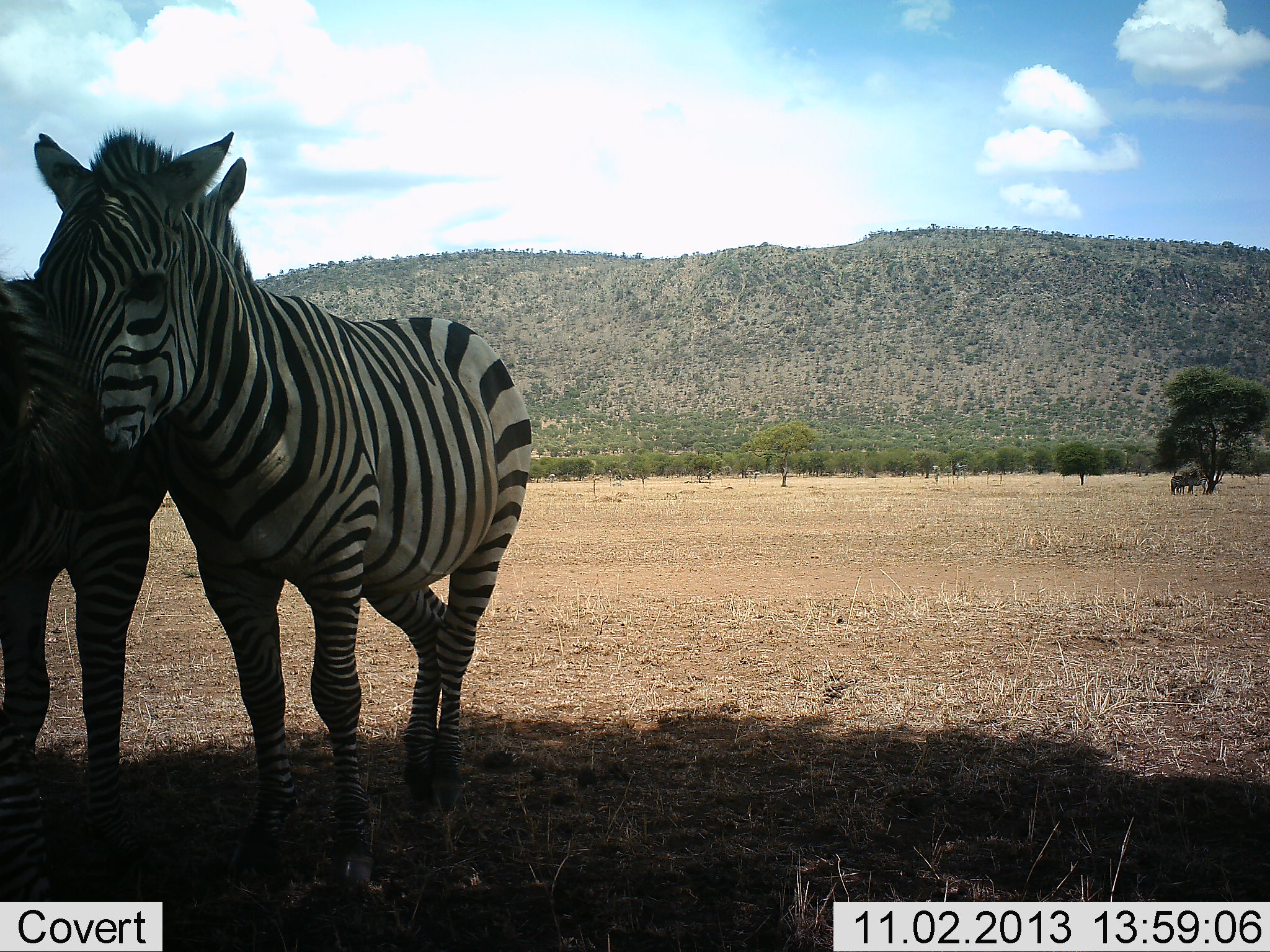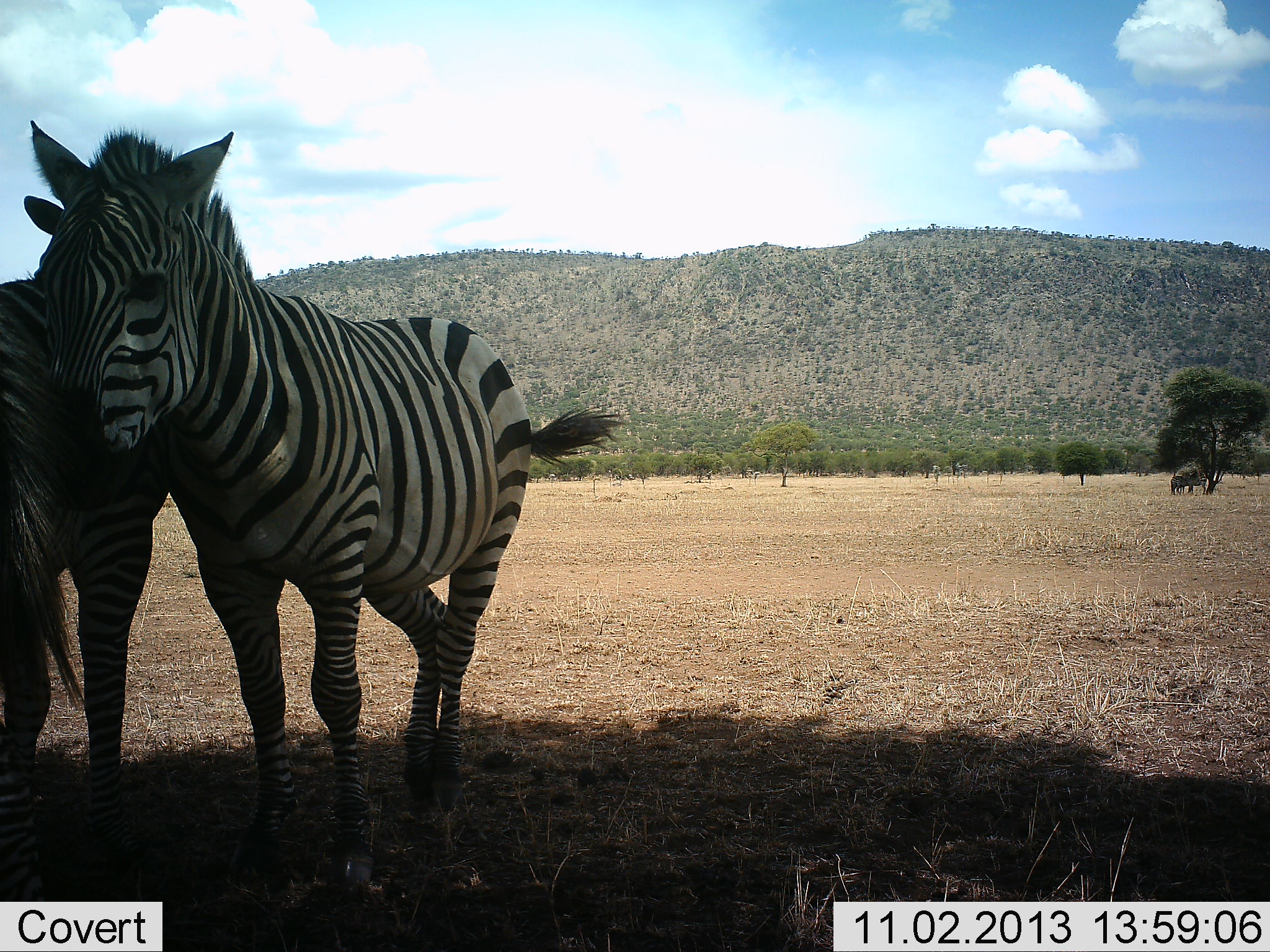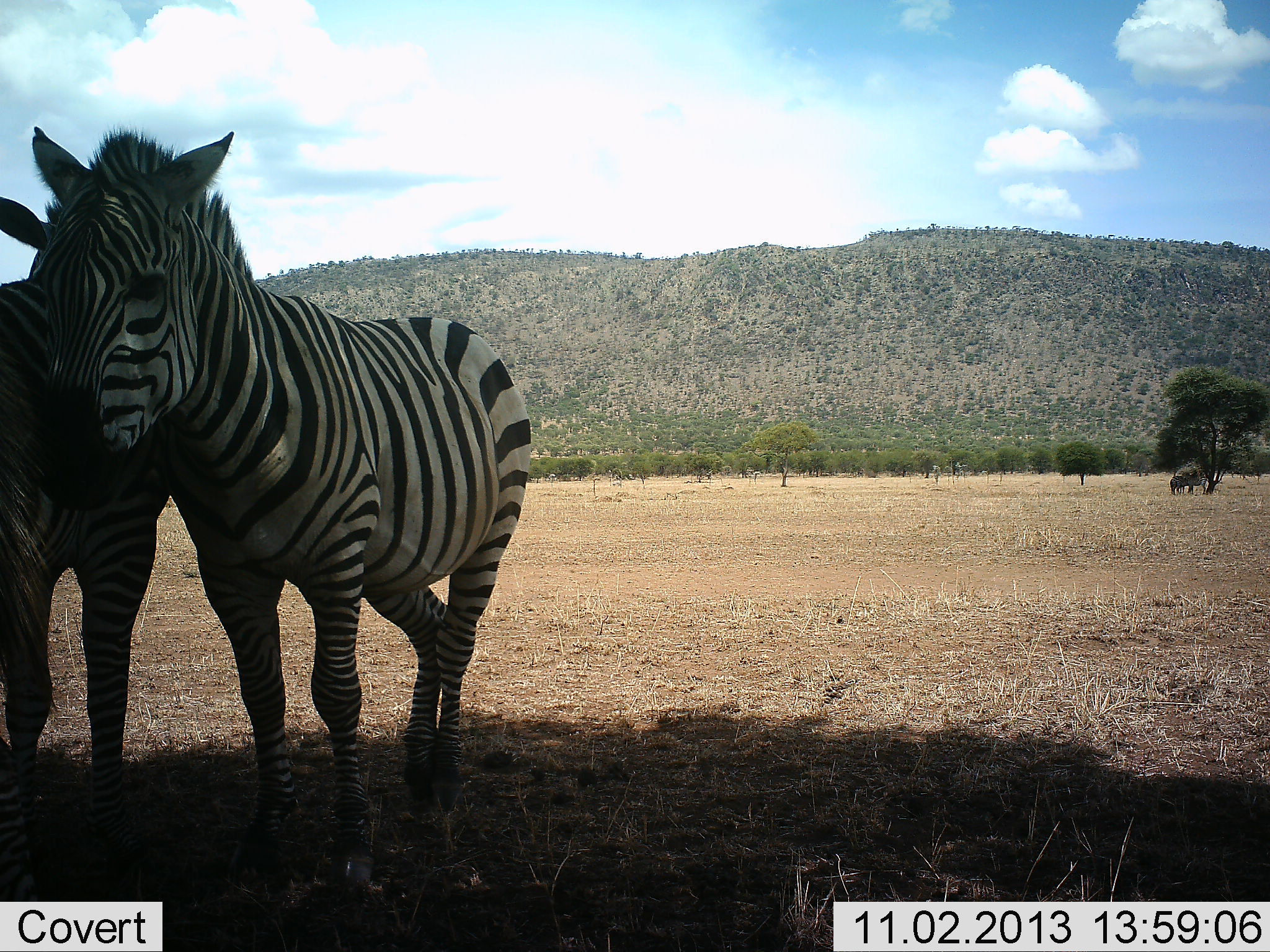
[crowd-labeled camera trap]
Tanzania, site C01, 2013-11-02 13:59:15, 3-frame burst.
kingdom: Animalia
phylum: Chordata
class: Mammalia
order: Perissodactyla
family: Equidae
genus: Equus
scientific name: Equus quagga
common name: plains zebra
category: zebra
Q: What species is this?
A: Zebra (plains zebra) (Equus quagga).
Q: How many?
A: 2.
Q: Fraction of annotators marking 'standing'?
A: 69%.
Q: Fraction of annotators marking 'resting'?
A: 15%.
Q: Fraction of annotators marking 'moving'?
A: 0%.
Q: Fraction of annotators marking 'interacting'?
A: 23%.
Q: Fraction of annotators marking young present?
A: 0%.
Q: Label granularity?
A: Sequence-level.